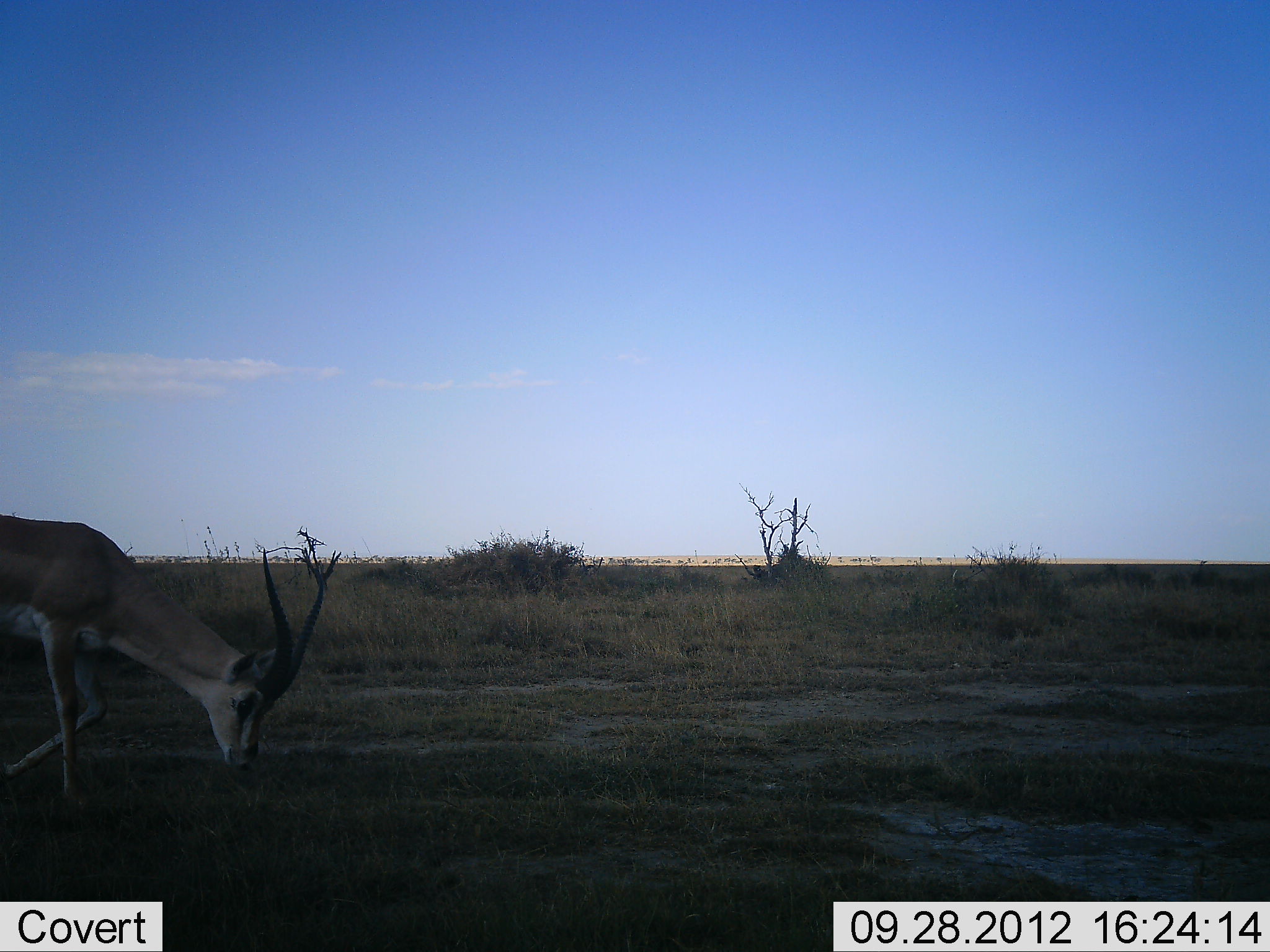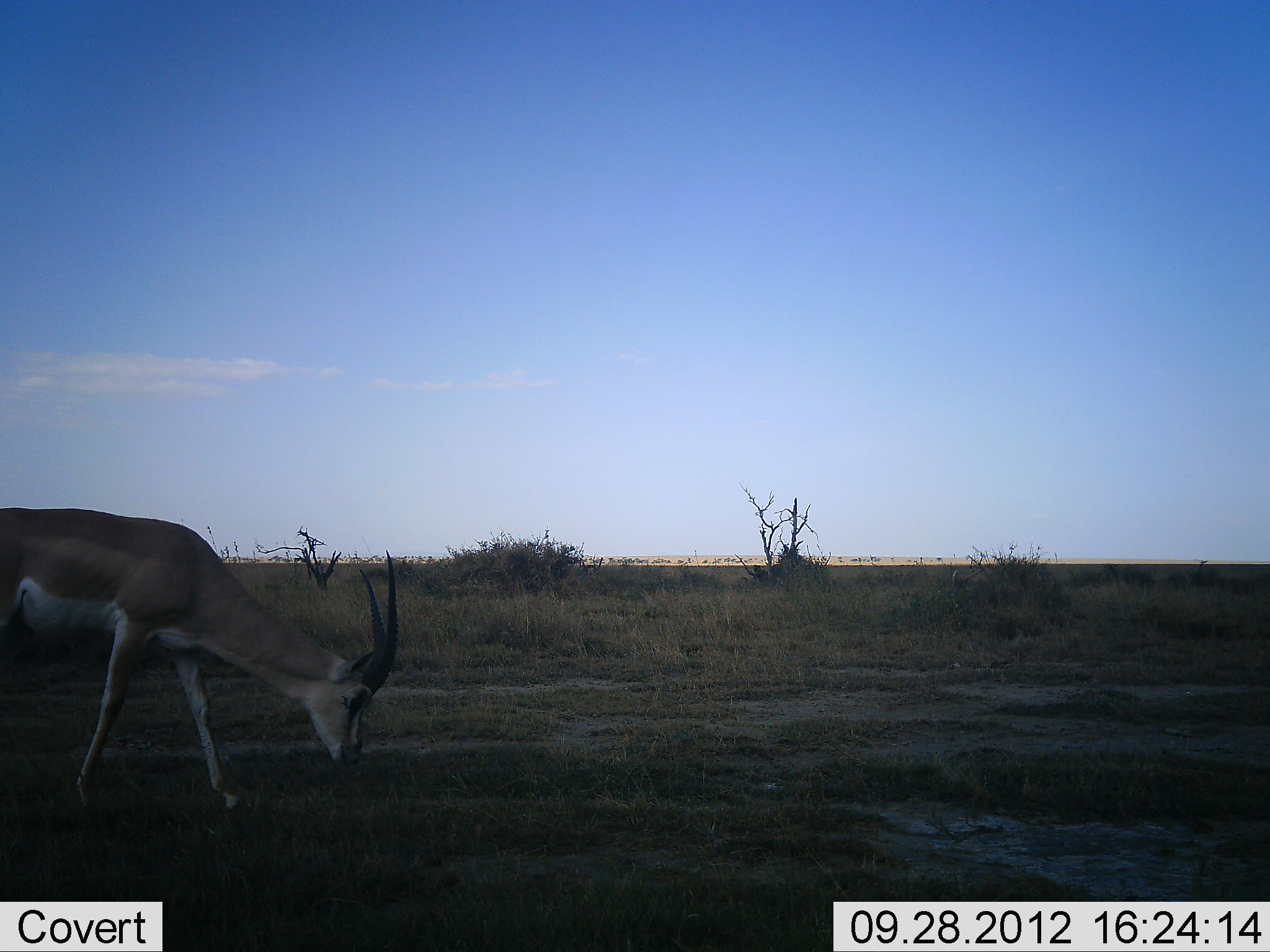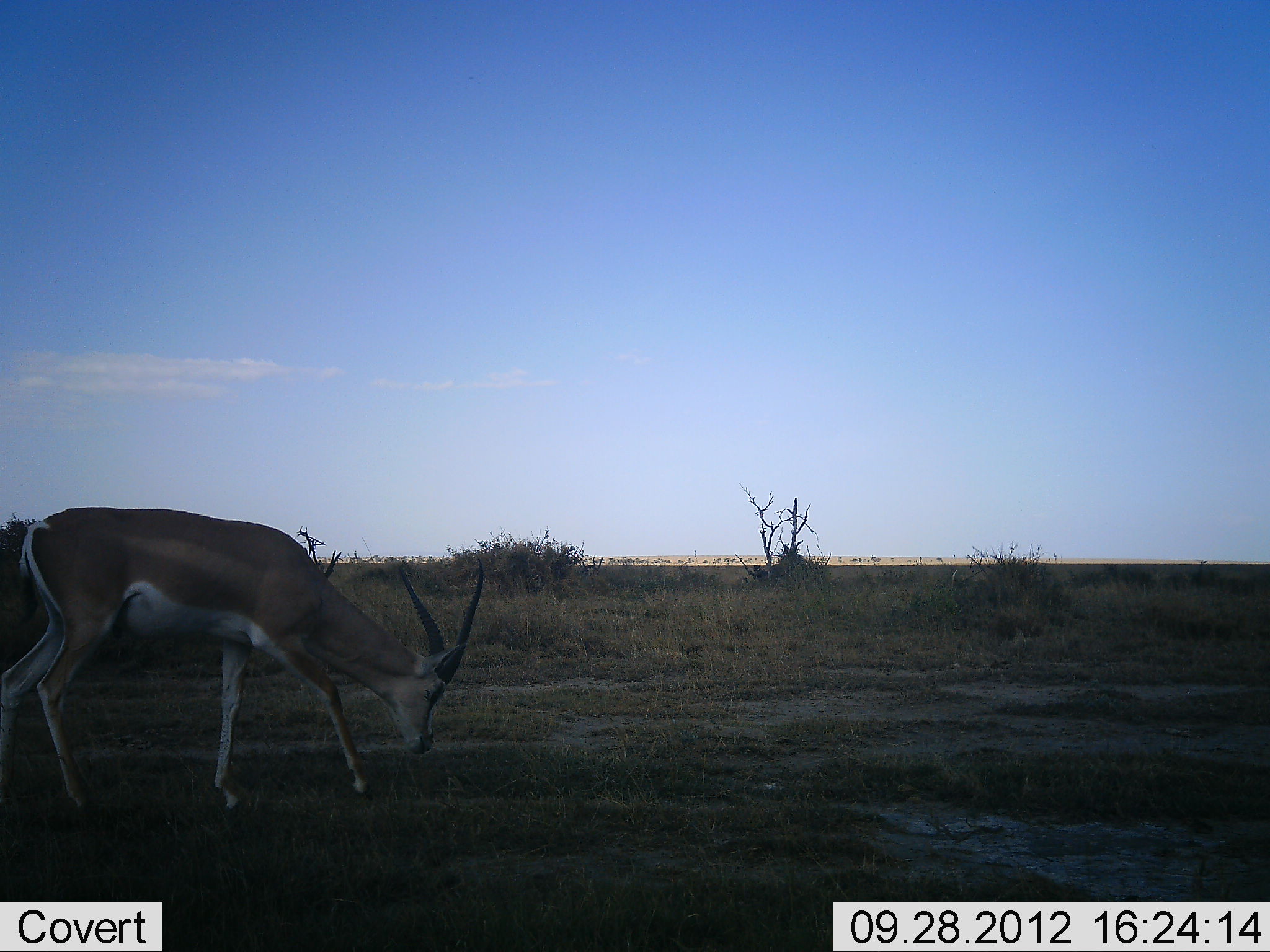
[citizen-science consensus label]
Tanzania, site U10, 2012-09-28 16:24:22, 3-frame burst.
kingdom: Animalia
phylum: Chordata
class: Mammalia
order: Artiodactyla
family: Bovidae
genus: Nanger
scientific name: Nanger granti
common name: grant's gazelle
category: gazellegrants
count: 1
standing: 0%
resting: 0%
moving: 73%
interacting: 0%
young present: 9%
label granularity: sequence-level